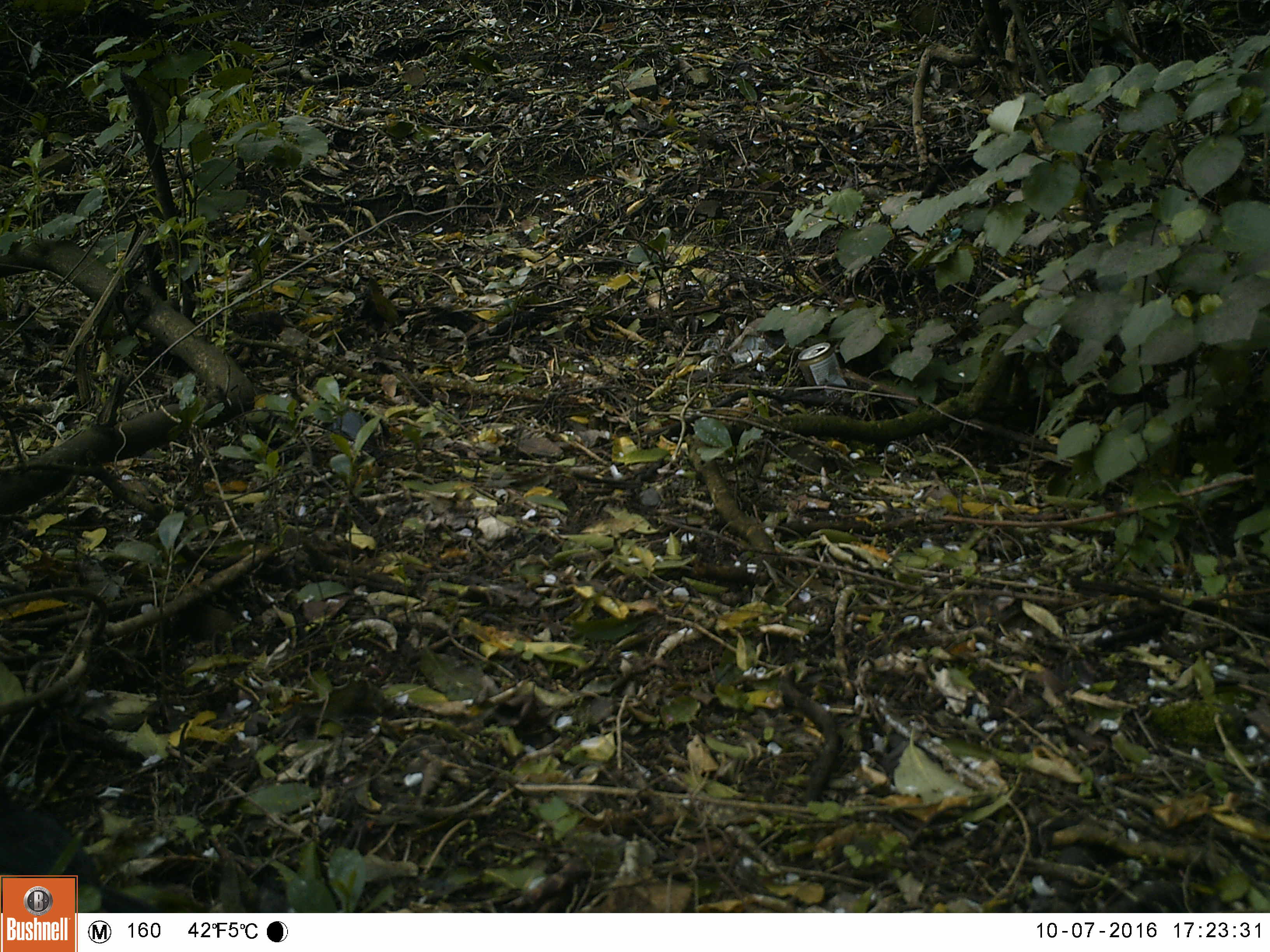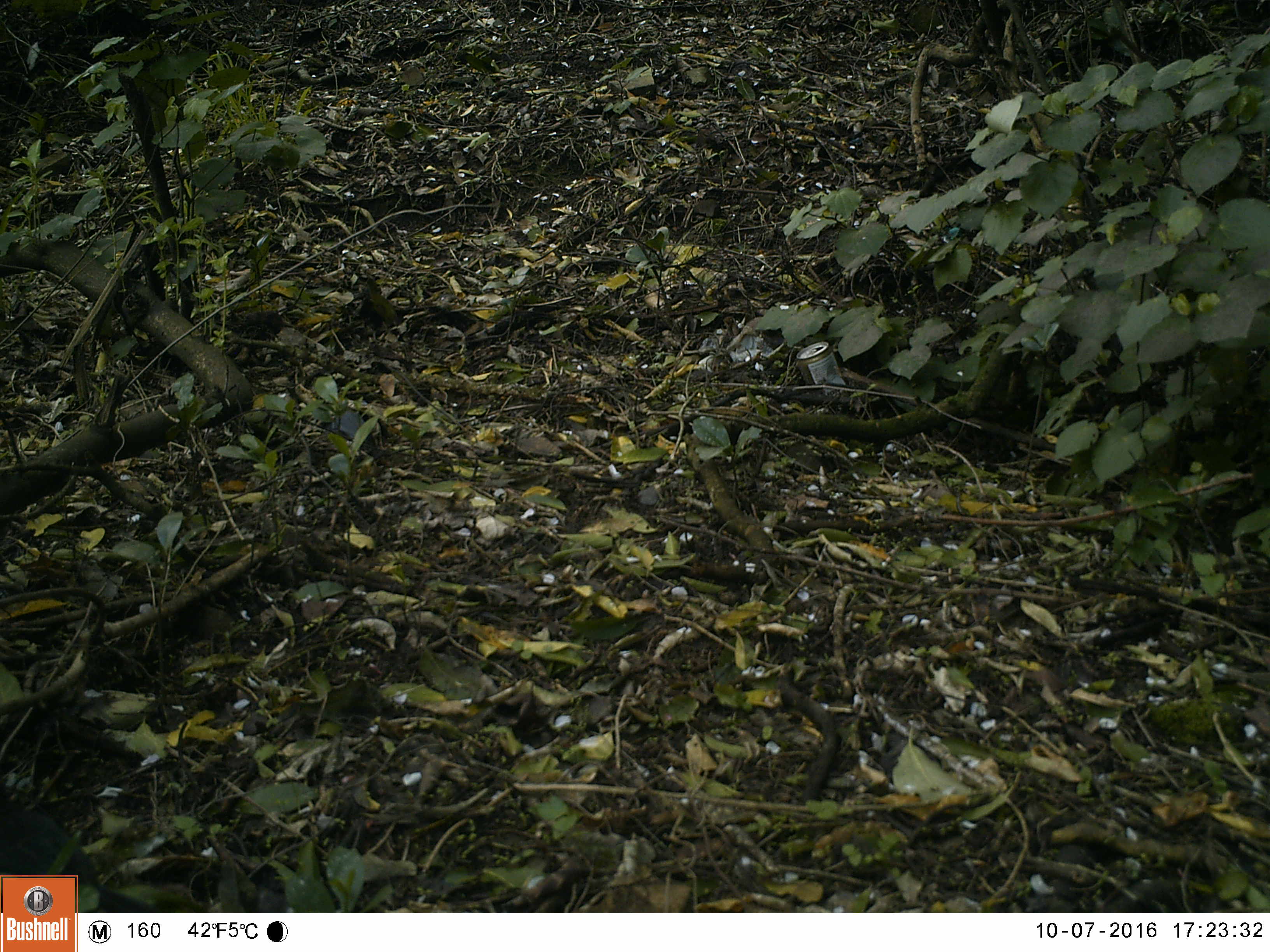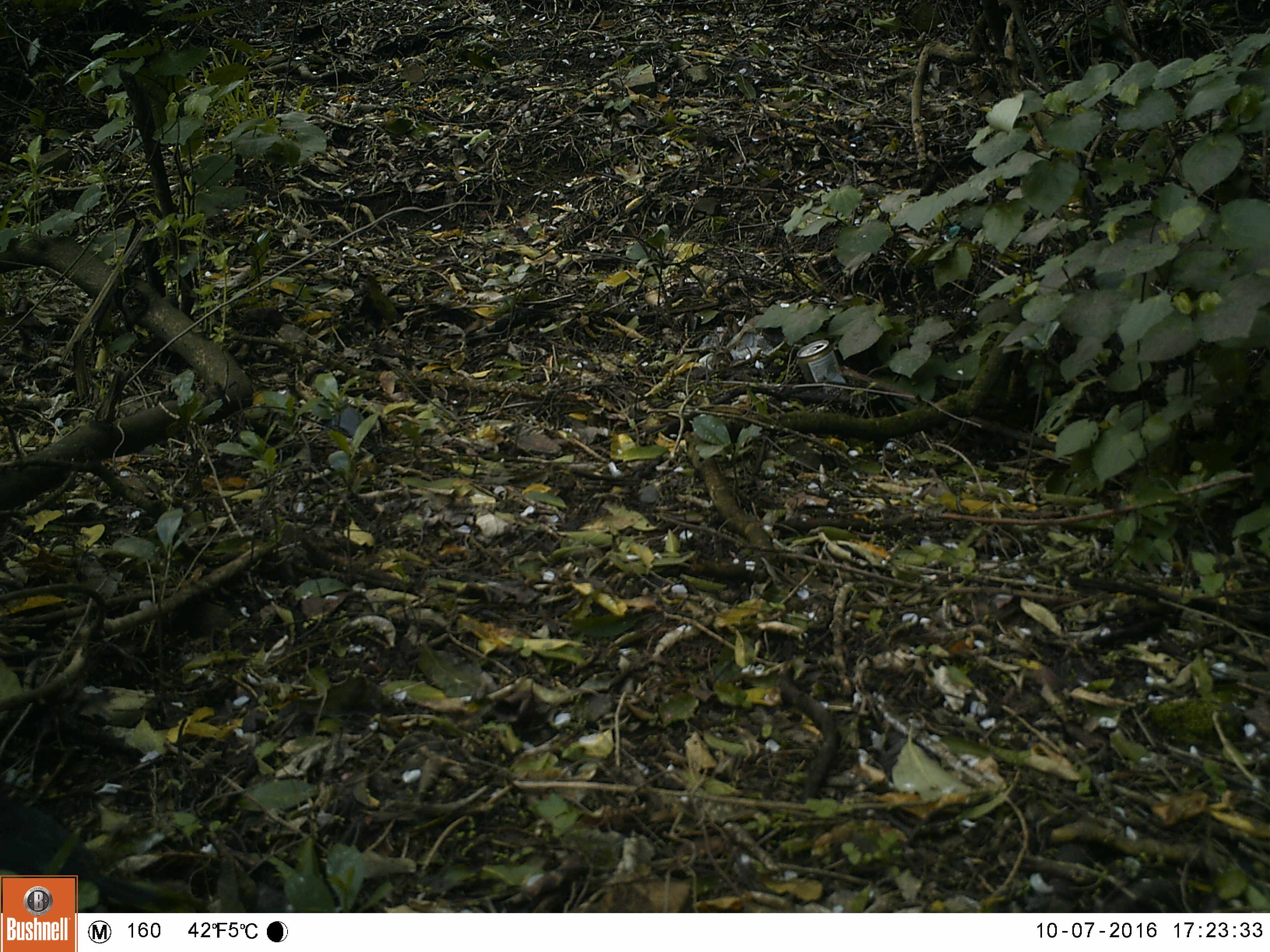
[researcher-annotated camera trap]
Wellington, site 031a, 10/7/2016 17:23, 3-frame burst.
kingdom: Animalia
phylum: Chordata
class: Aves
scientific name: Aves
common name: bird